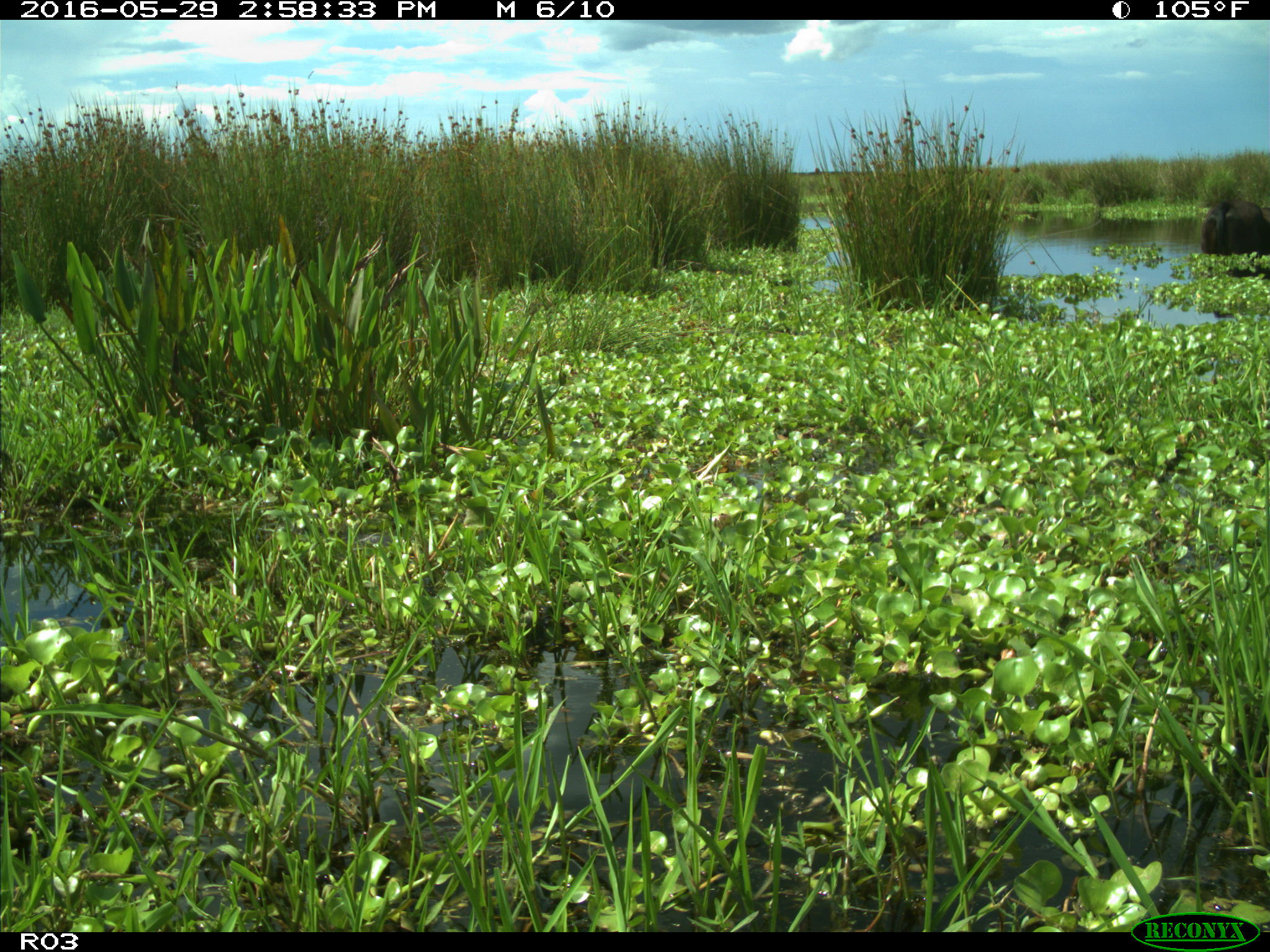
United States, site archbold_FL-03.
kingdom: Animalia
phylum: Chordata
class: Mammalia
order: Artiodactyla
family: Bovidae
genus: Bos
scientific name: Bos taurus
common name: domestic cow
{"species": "Bos taurus (domestic cow)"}